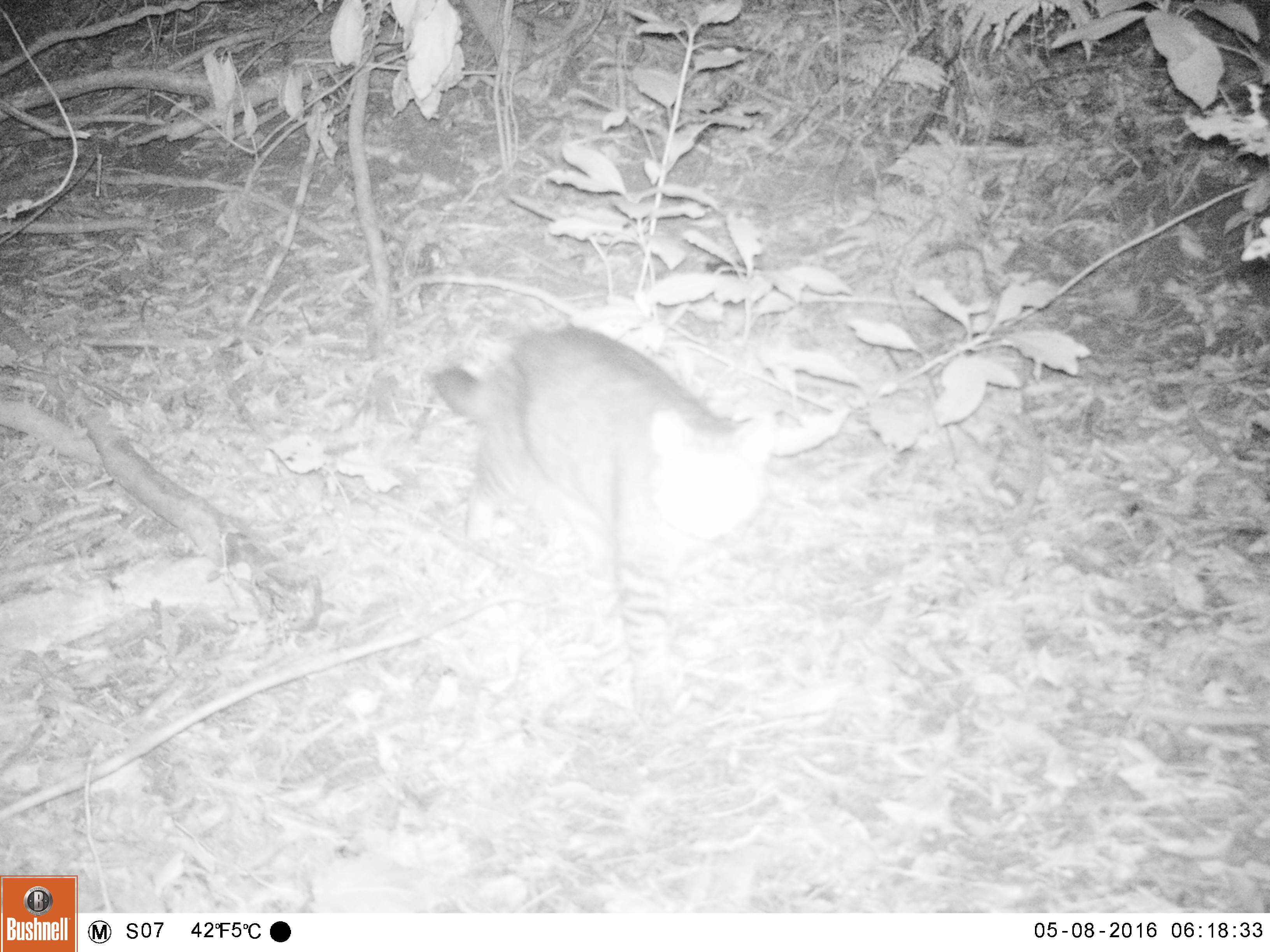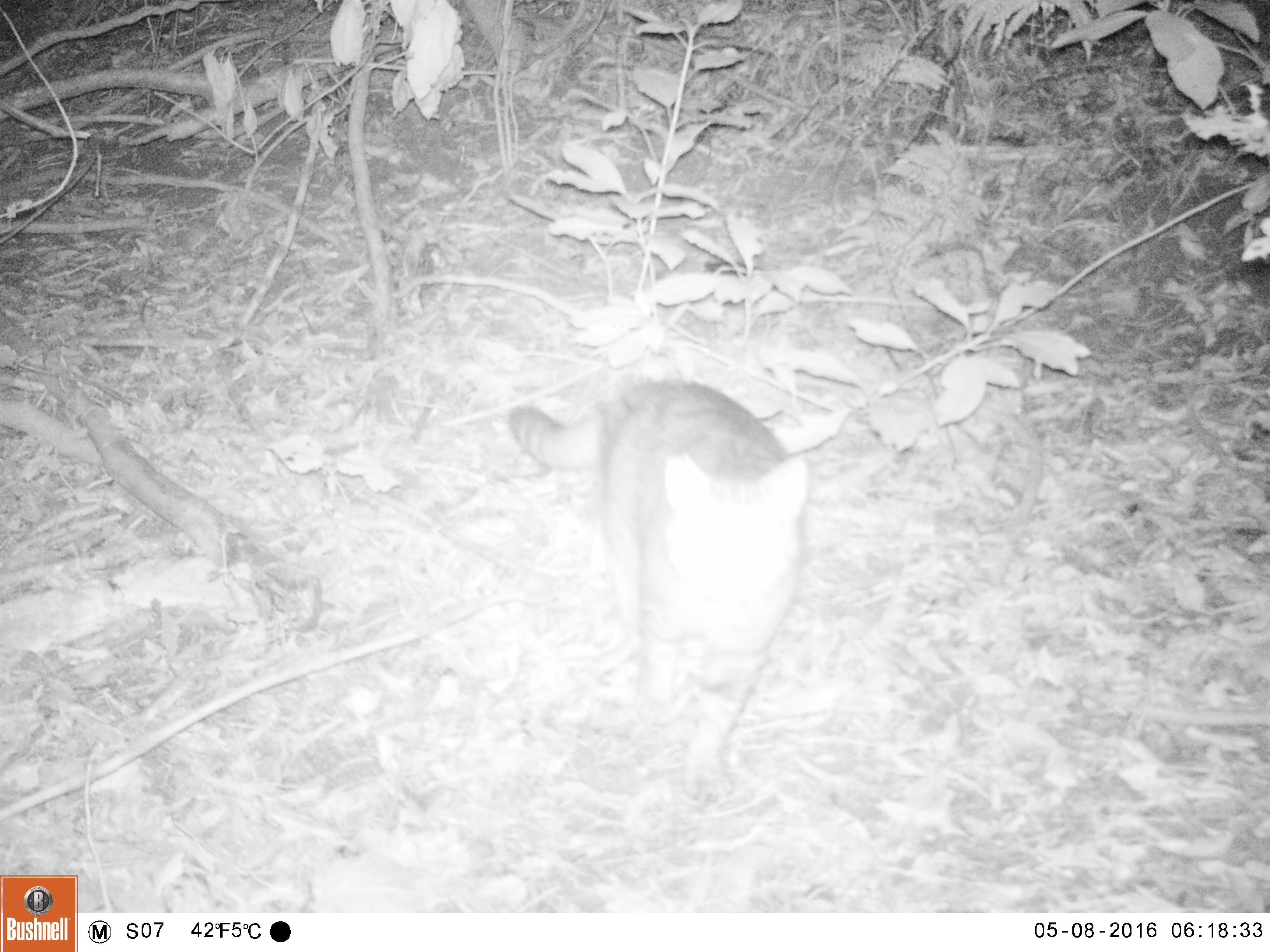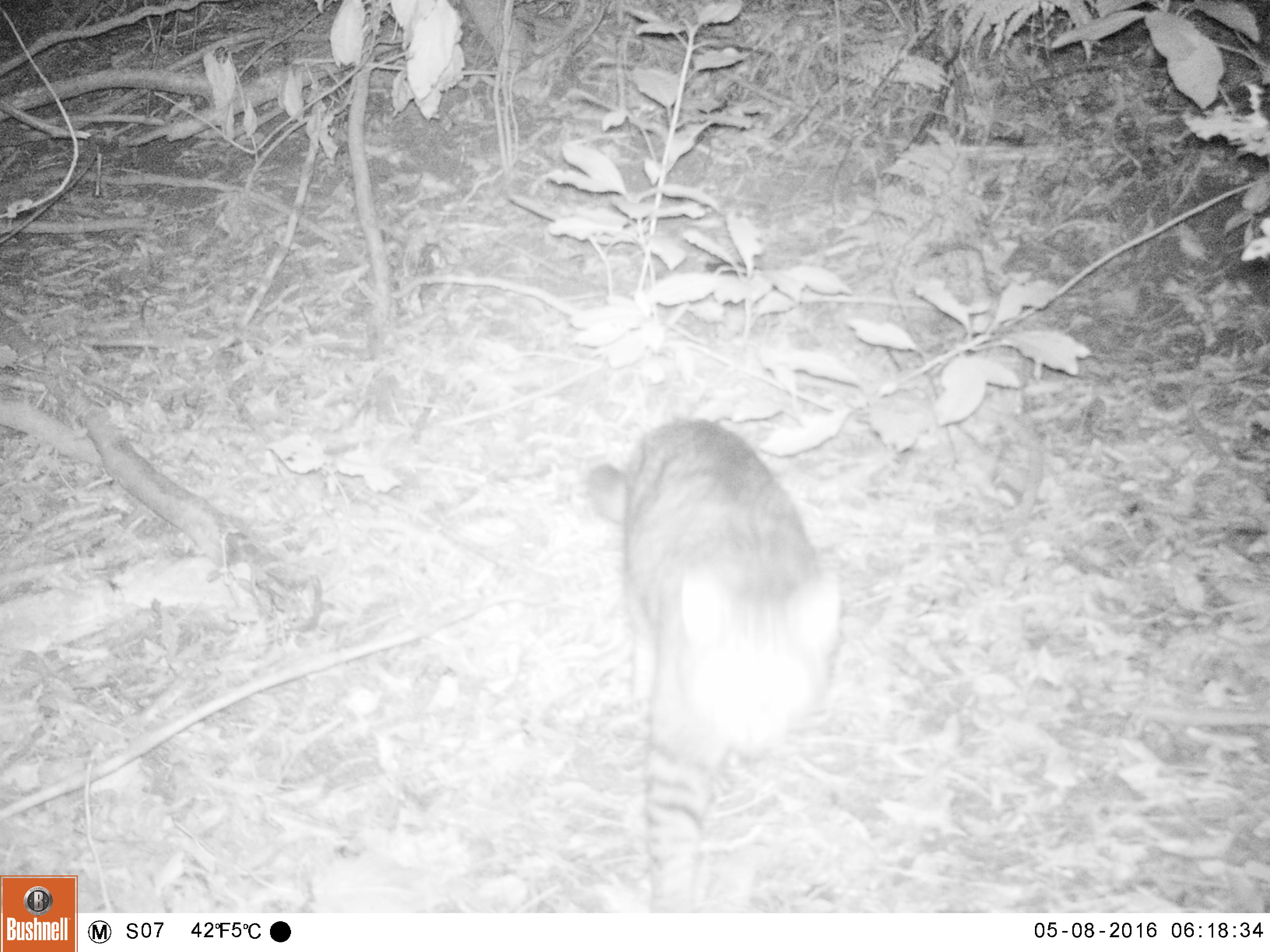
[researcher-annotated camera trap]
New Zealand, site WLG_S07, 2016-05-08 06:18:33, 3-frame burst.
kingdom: Animalia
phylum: Chordata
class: Mammalia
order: Carnivora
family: Felidae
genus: Felis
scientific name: Felis catus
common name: domestic cat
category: cat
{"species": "cat (domestic cat) (Felis catus)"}